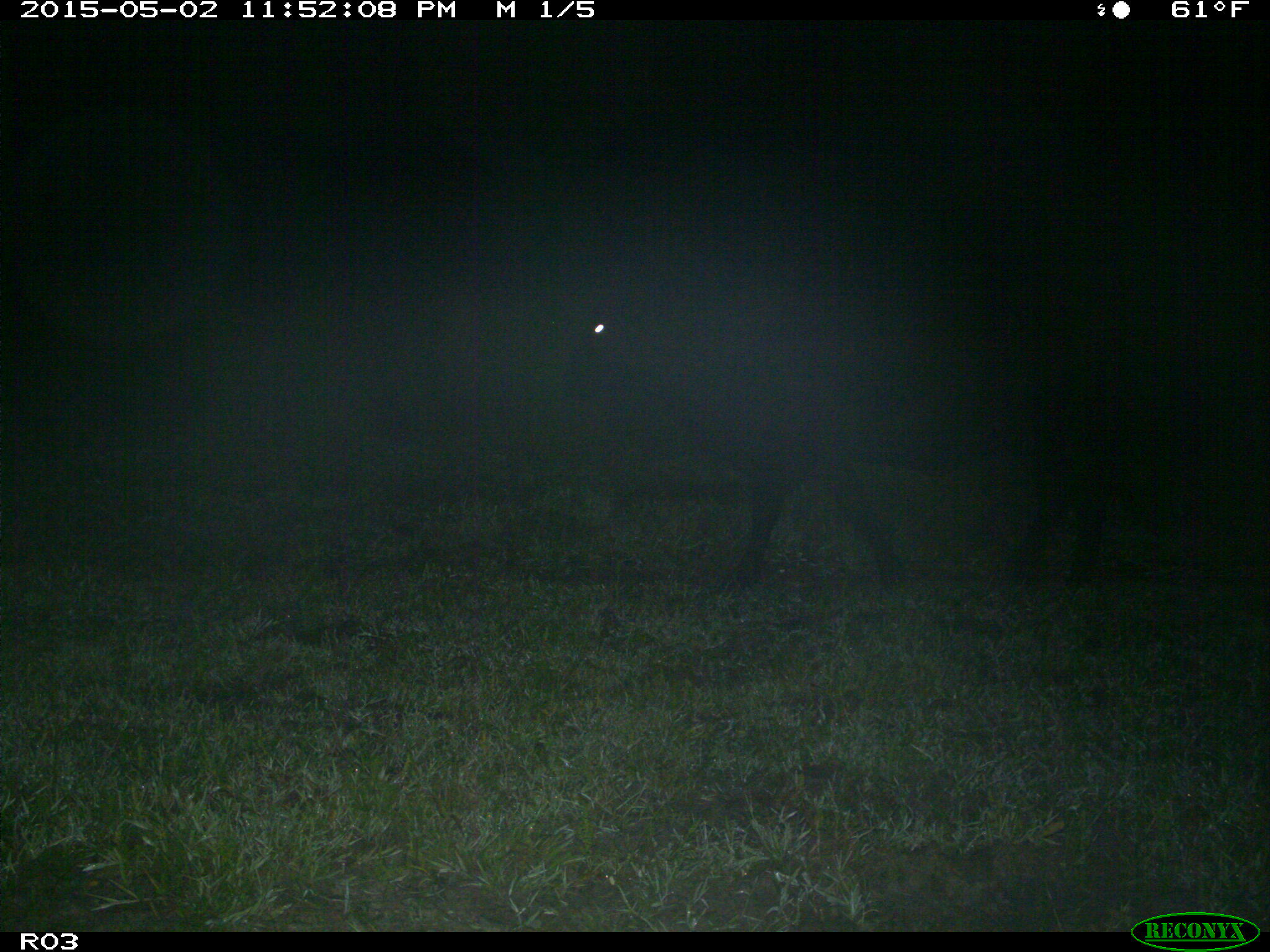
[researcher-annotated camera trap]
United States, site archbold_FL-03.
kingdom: Animalia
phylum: Chordata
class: Mammalia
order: Artiodactyla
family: Bovidae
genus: Bos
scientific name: Bos taurus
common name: domestic cow